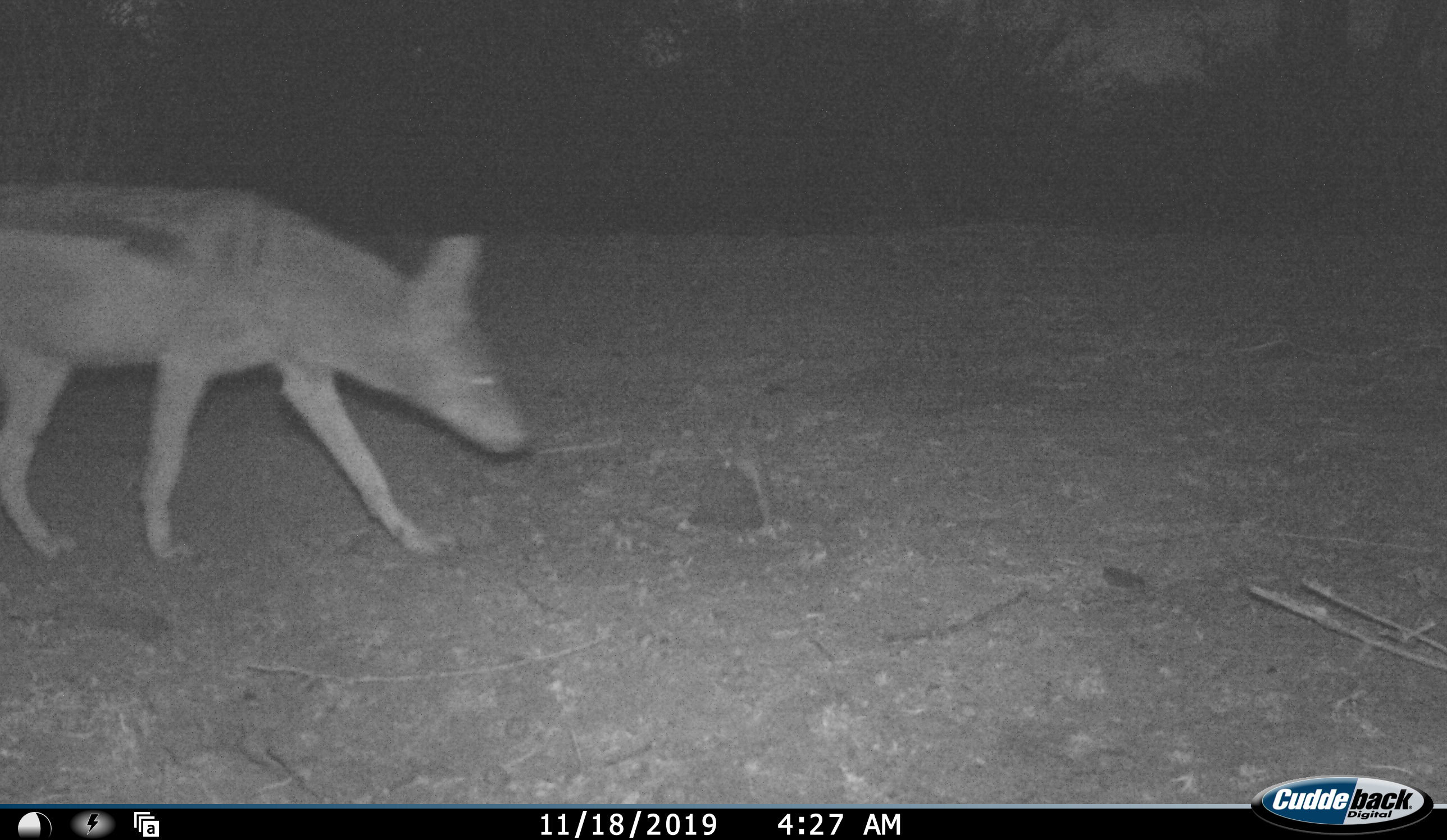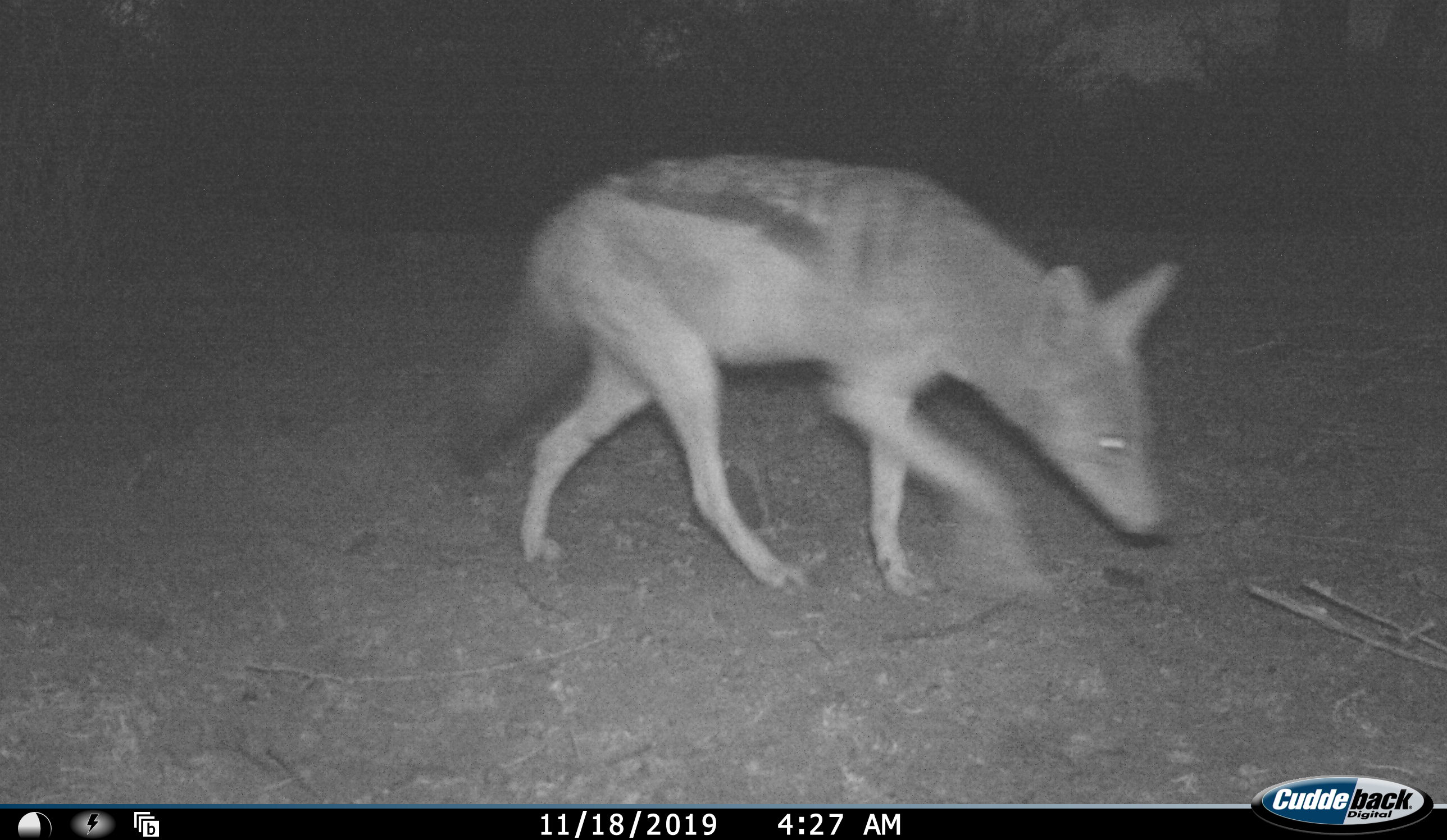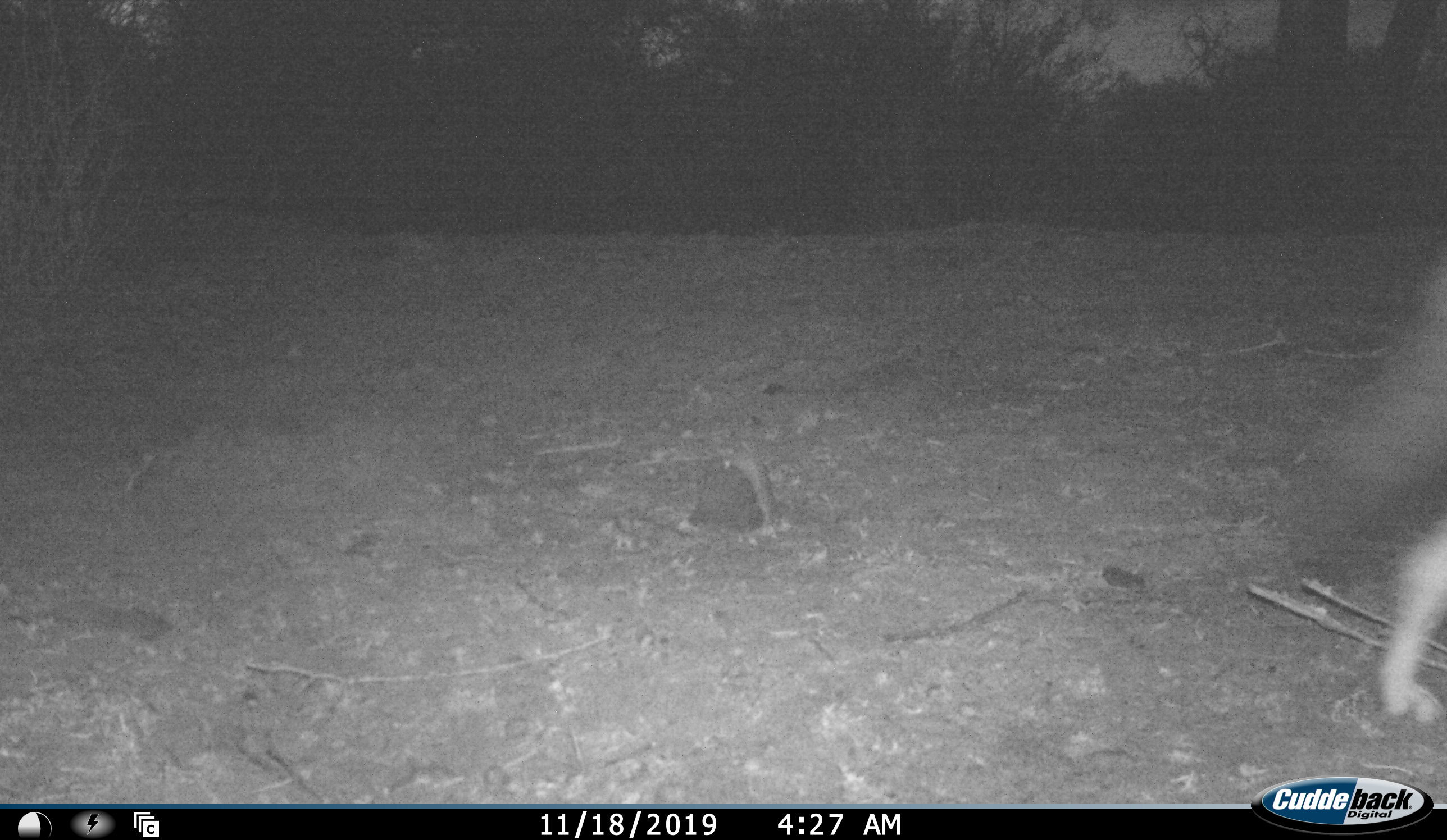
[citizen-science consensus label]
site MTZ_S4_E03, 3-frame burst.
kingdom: Animalia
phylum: Chordata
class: Mammalia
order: Carnivora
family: Canidae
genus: Lupulella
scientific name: Lupulella mesomelas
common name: black-backed jackal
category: jackalblackbacked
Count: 1.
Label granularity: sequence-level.